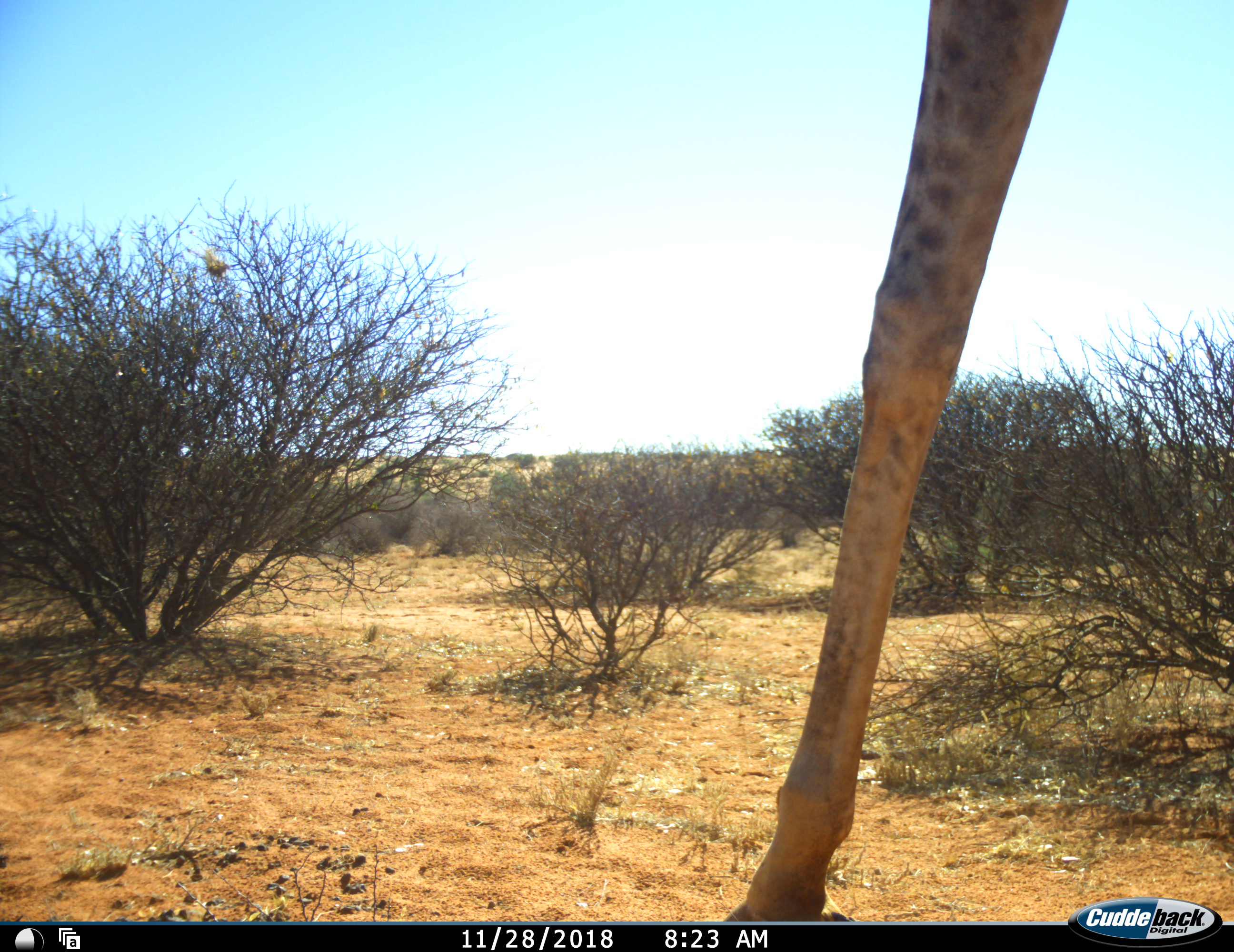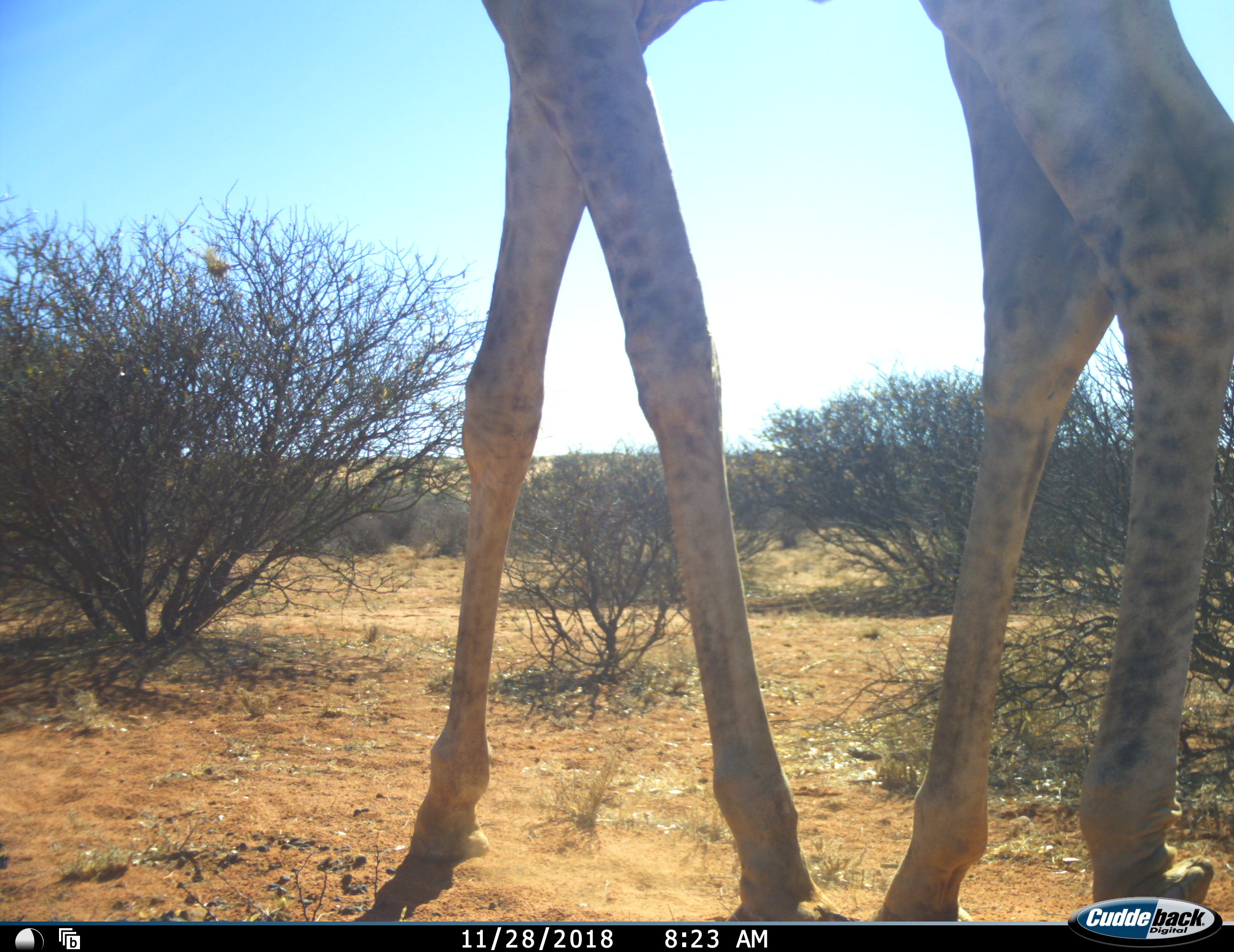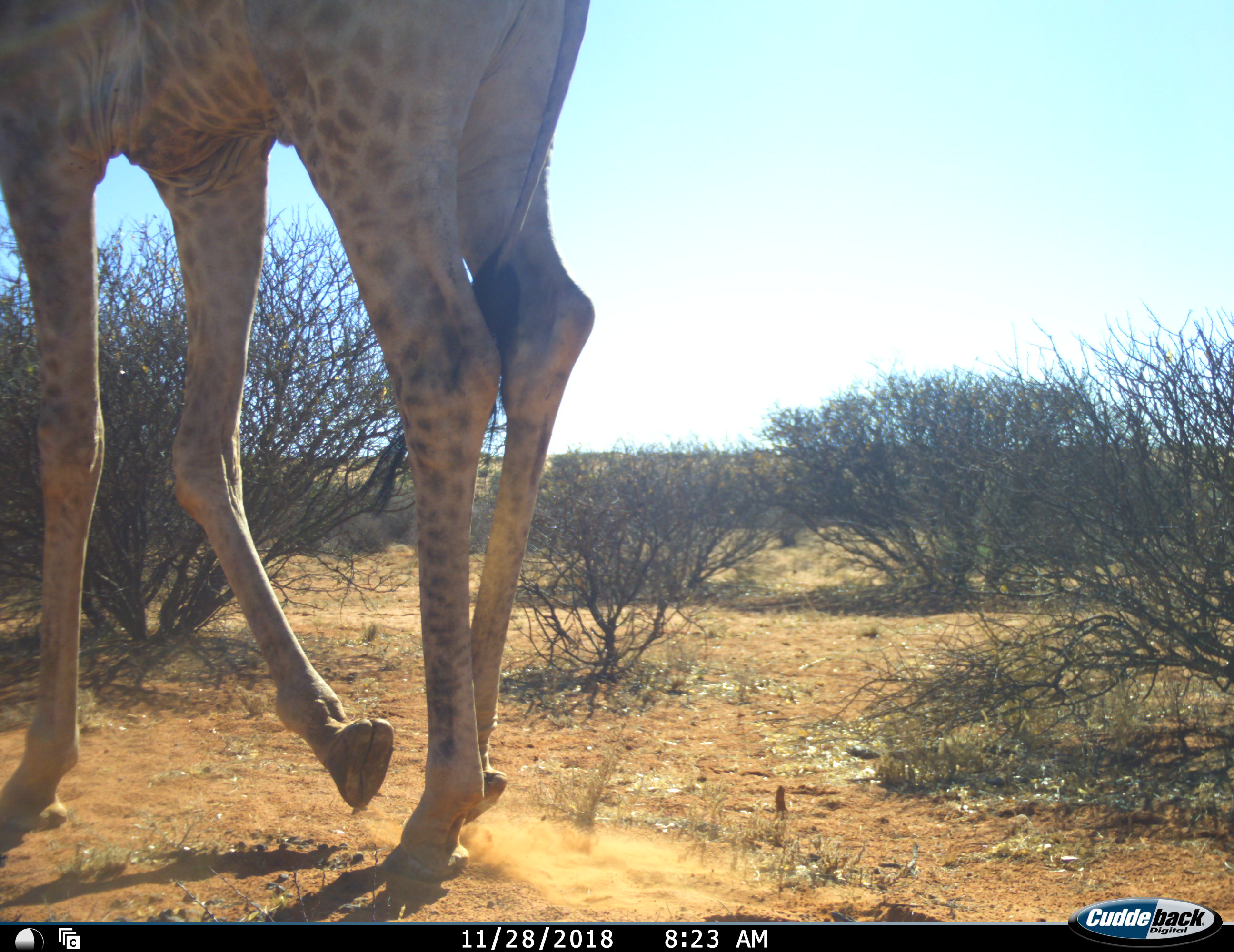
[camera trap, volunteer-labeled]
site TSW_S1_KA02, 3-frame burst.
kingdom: Animalia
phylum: Chordata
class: Mammalia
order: Artiodactyla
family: Giraffidae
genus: Giraffa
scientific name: Giraffa camelopardalis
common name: giraffe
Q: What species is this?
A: Giraffe (Giraffa camelopardalis).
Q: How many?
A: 1.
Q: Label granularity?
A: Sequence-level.